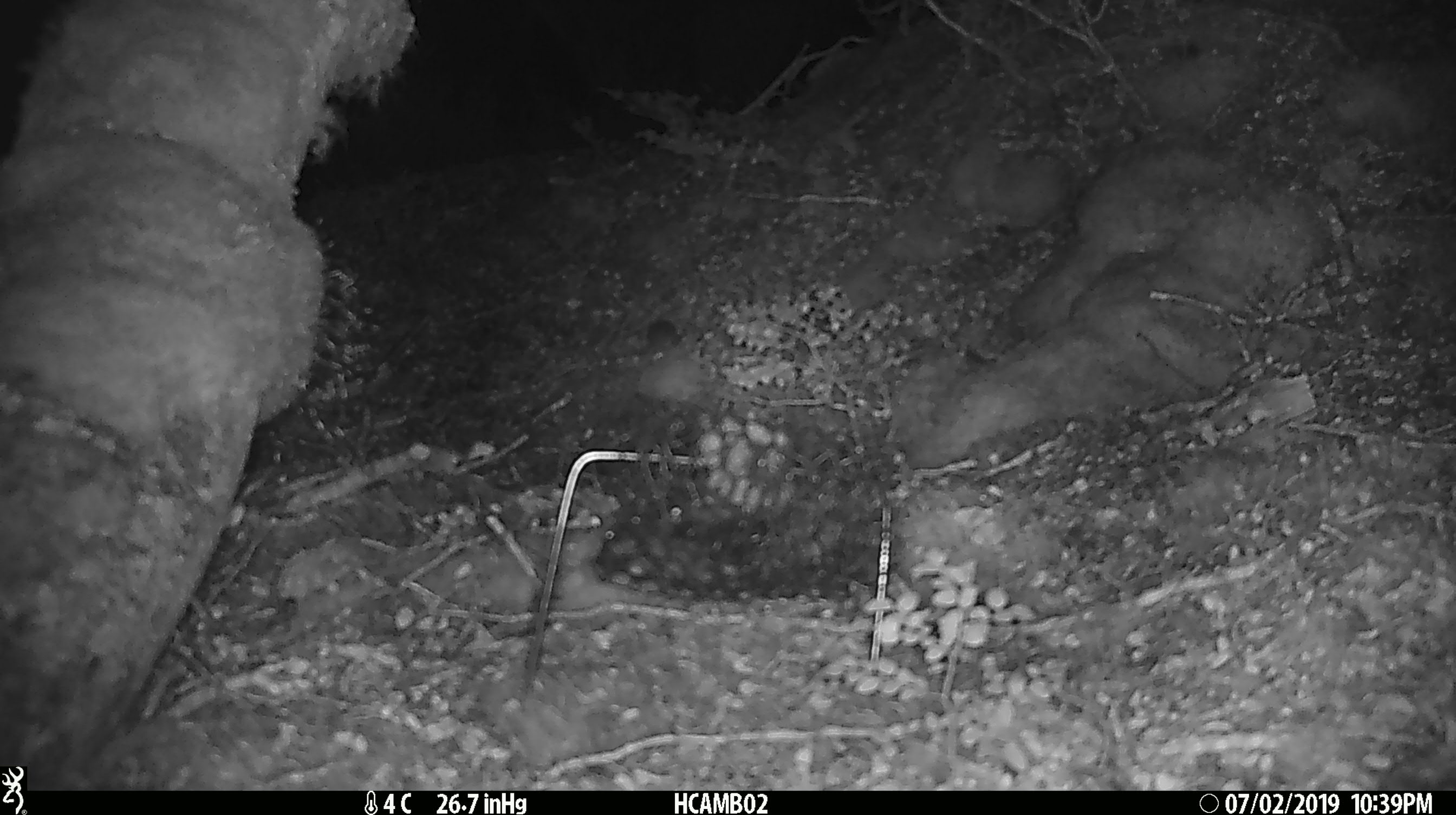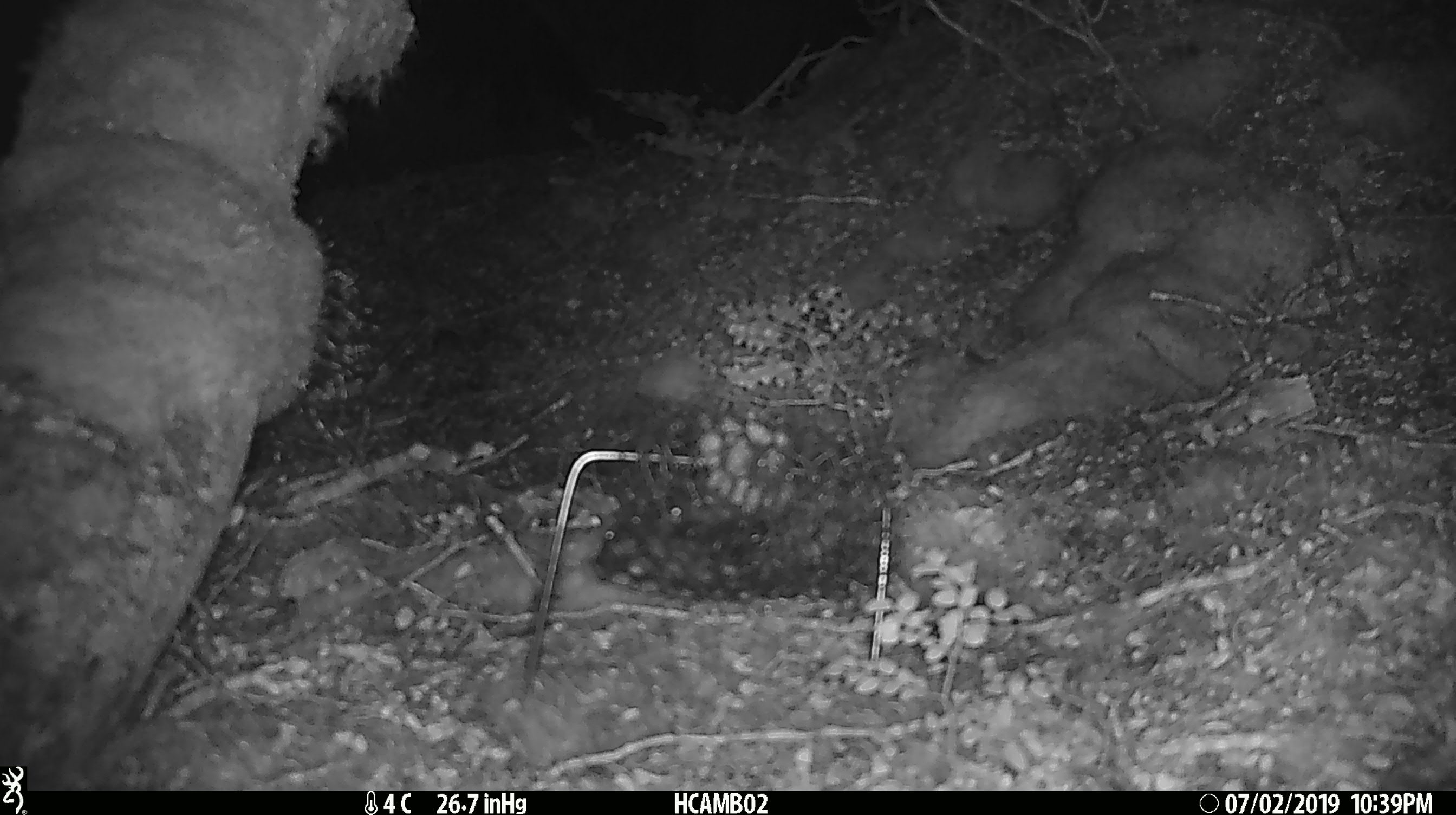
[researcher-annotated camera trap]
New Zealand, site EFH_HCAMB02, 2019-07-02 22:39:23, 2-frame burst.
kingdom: Animalia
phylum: Chordata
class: Mammalia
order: Rodentia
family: Muridae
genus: Mus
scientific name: Mus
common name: mouse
Mouse (Mus).